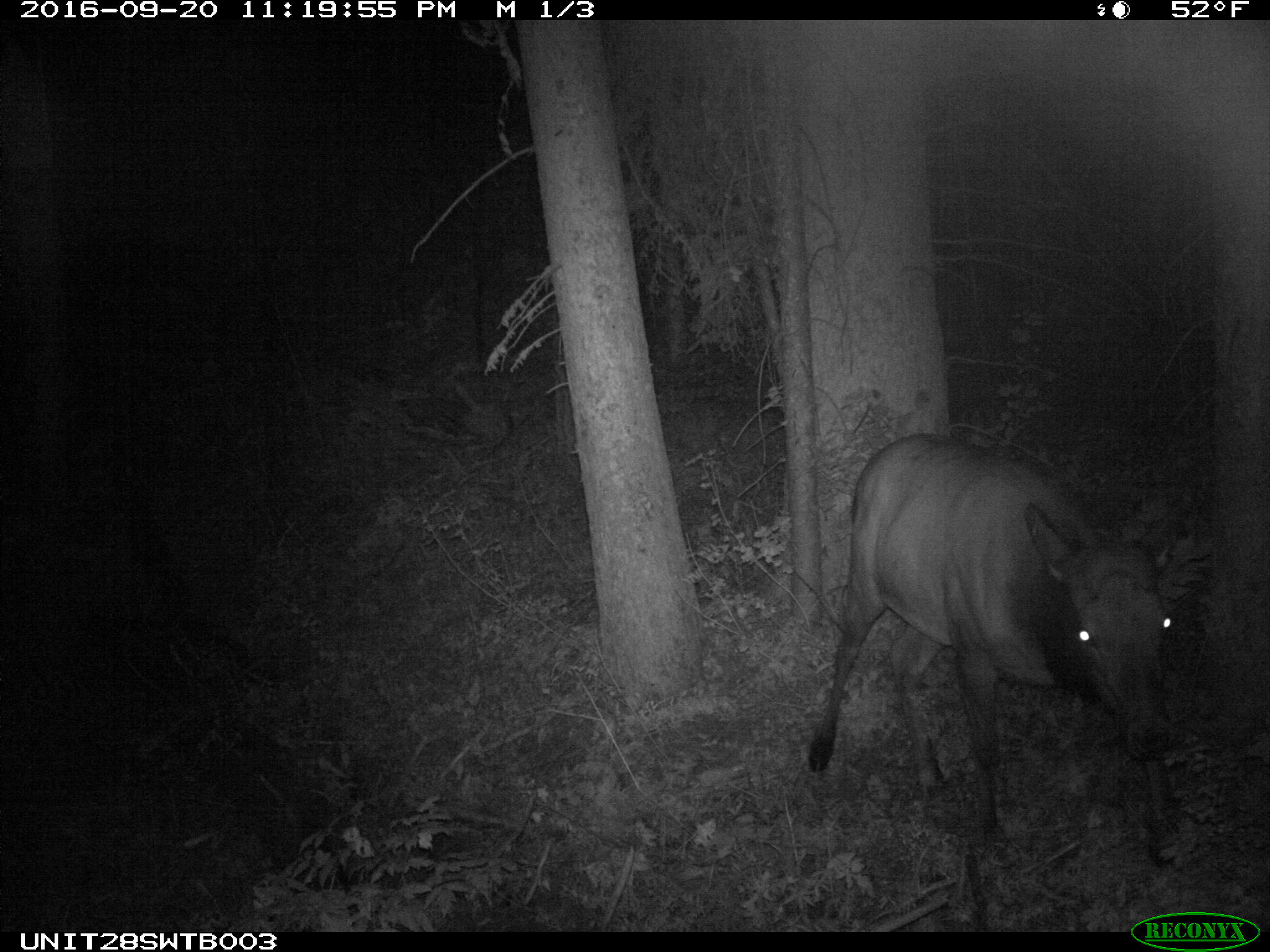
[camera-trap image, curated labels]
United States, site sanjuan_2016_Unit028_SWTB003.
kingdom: Animalia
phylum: Chordata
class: Mammalia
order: Artiodactyla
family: Cervidae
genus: Cervus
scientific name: Cervus elaphus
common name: red deer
Cervus elaphus (red deer).